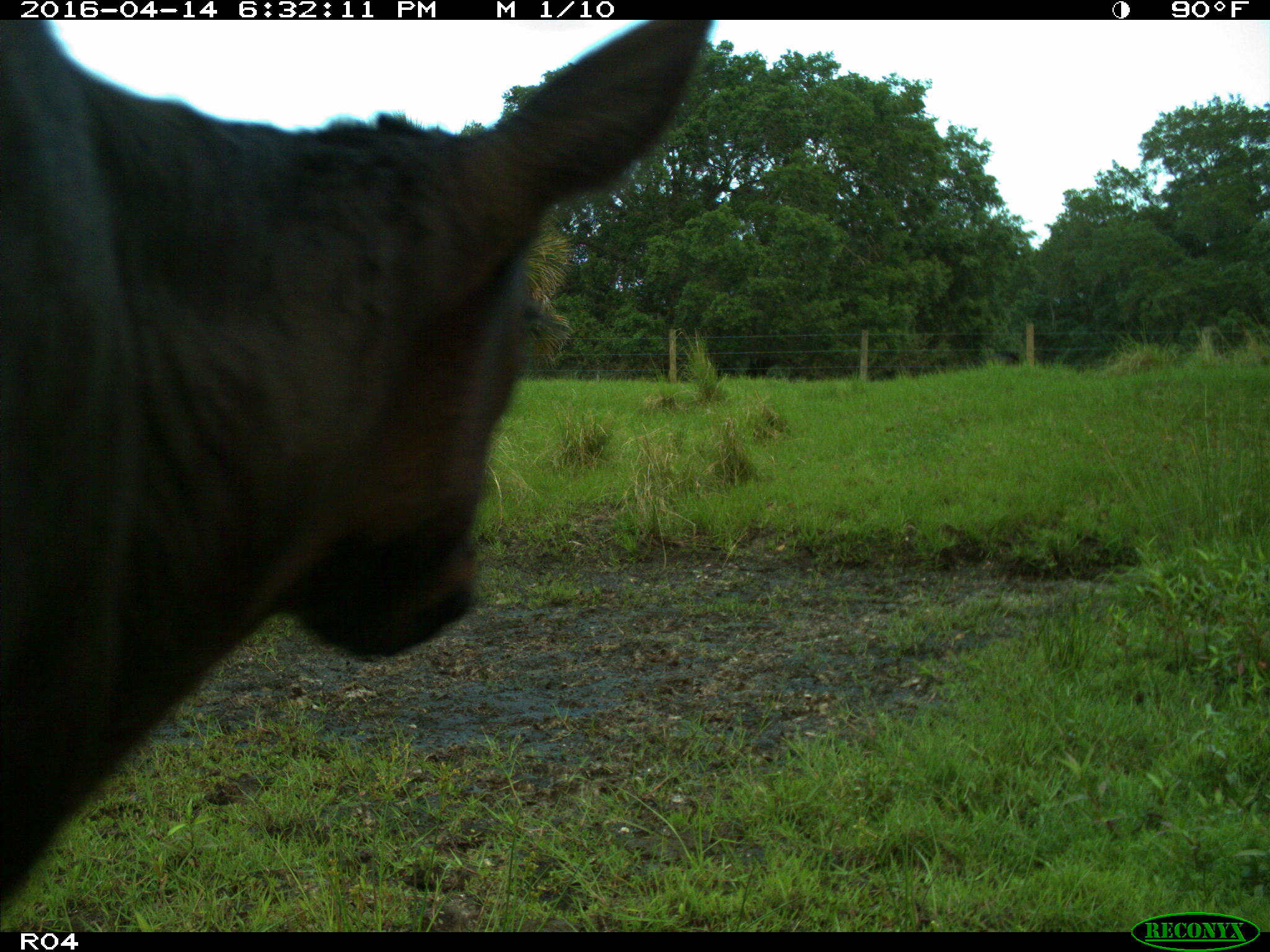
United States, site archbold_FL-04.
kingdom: Animalia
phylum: Chordata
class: Mammalia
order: Artiodactyla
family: Bovidae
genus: Bos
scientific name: Bos taurus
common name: domestic cow